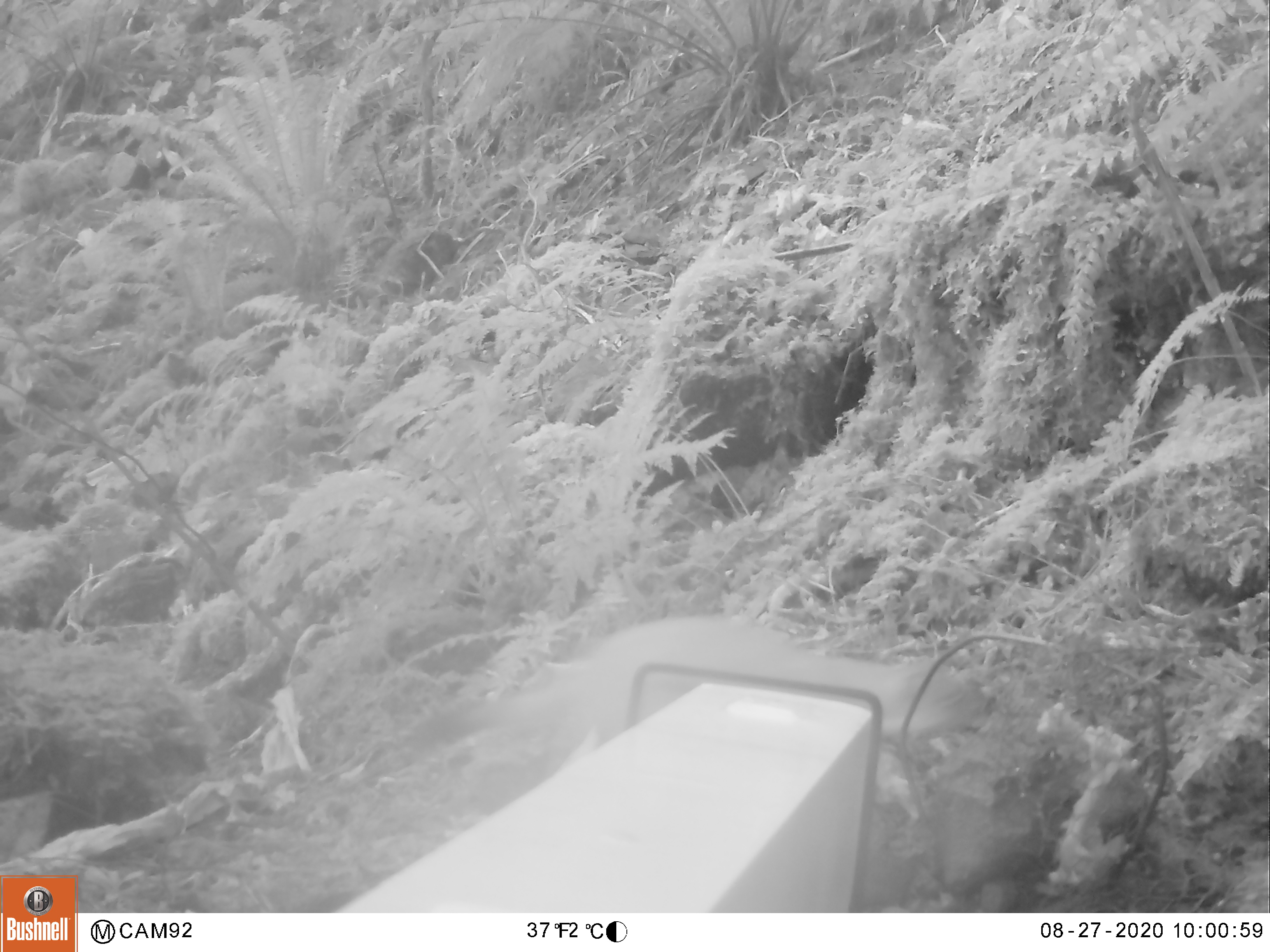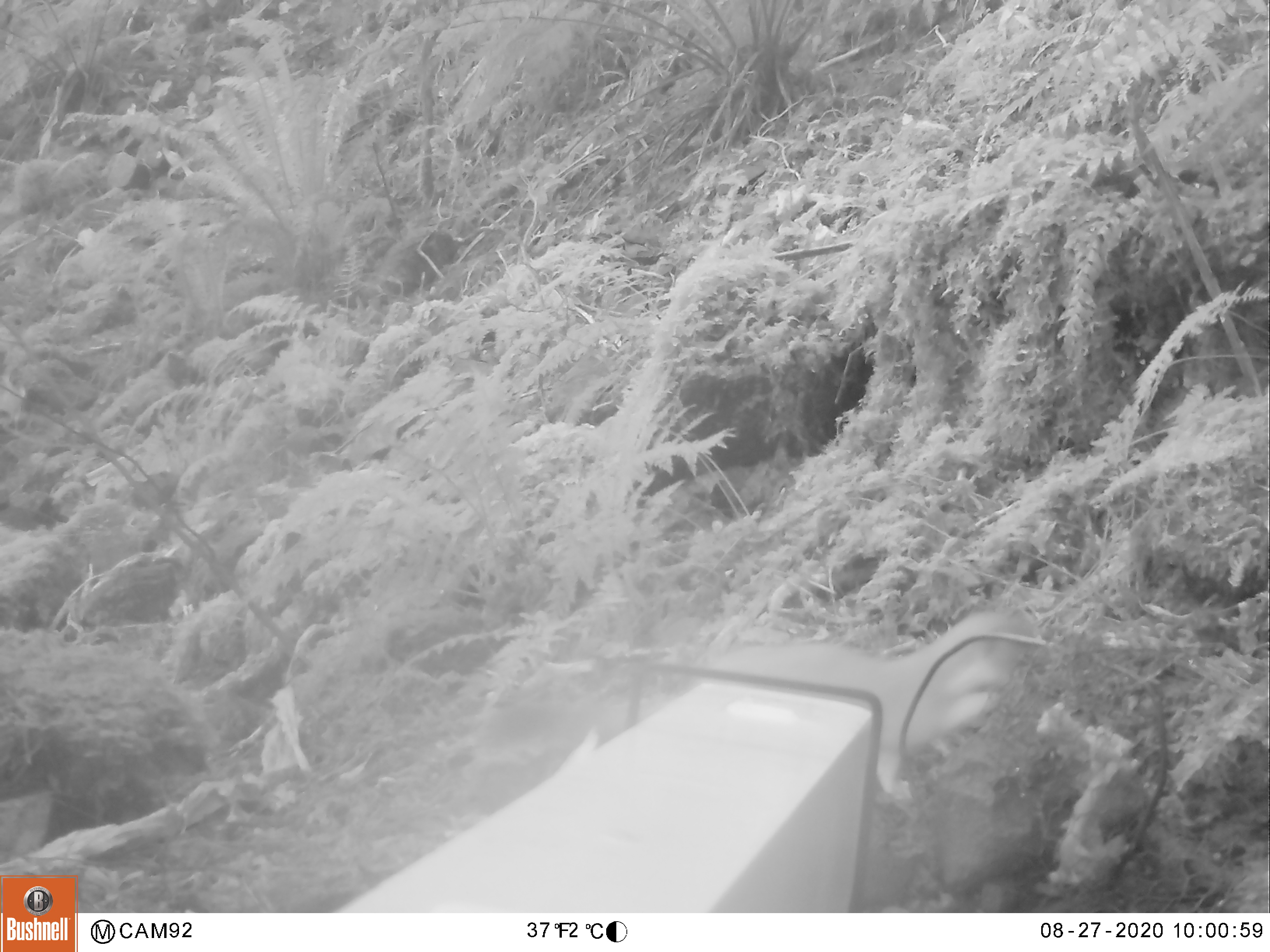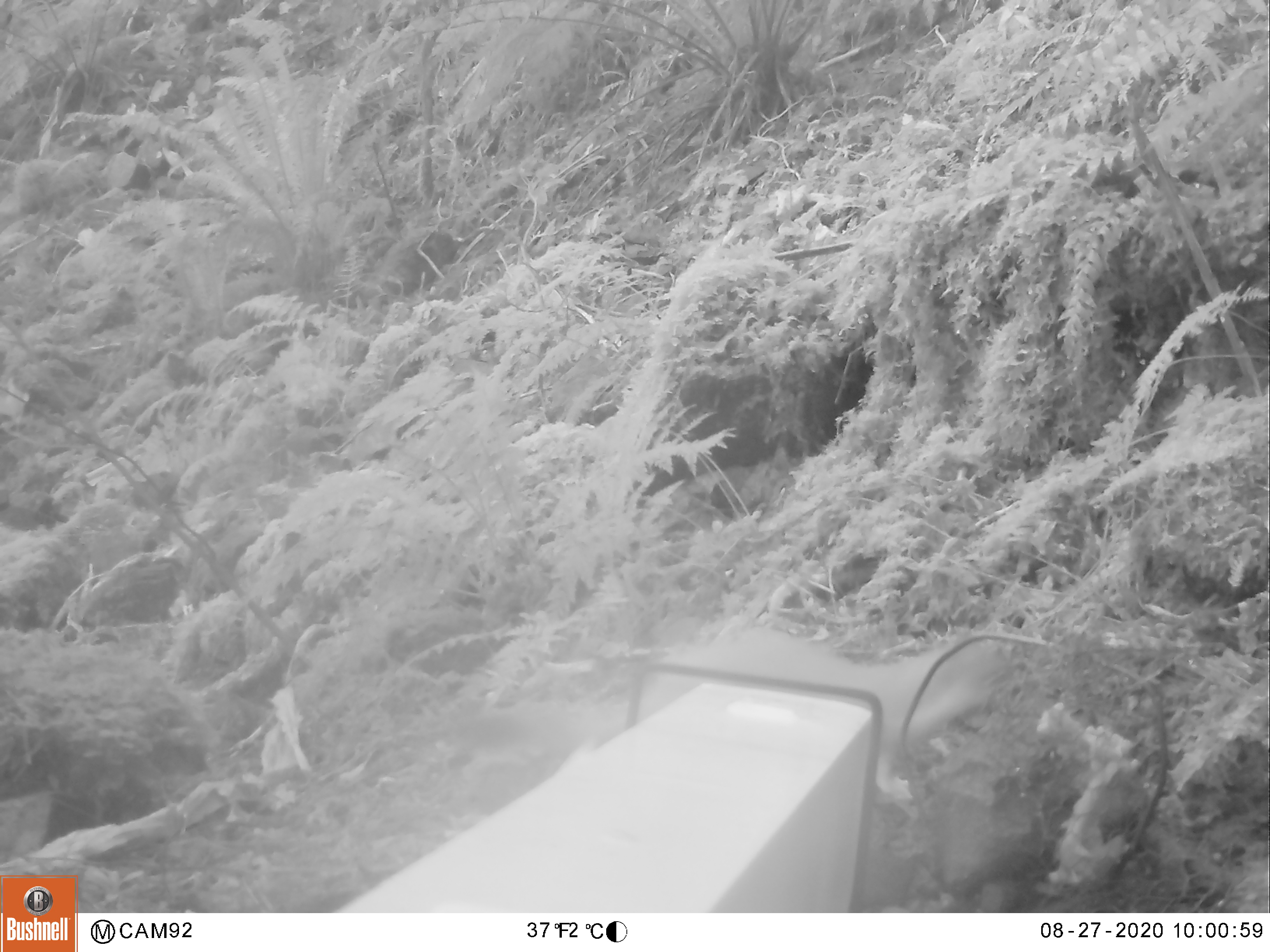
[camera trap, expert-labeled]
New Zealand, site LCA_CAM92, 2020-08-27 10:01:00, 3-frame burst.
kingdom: Animalia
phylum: Chordata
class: Mammalia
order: Carnivora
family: Mustelidae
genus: Mustela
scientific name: Mustela erminea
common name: stoat